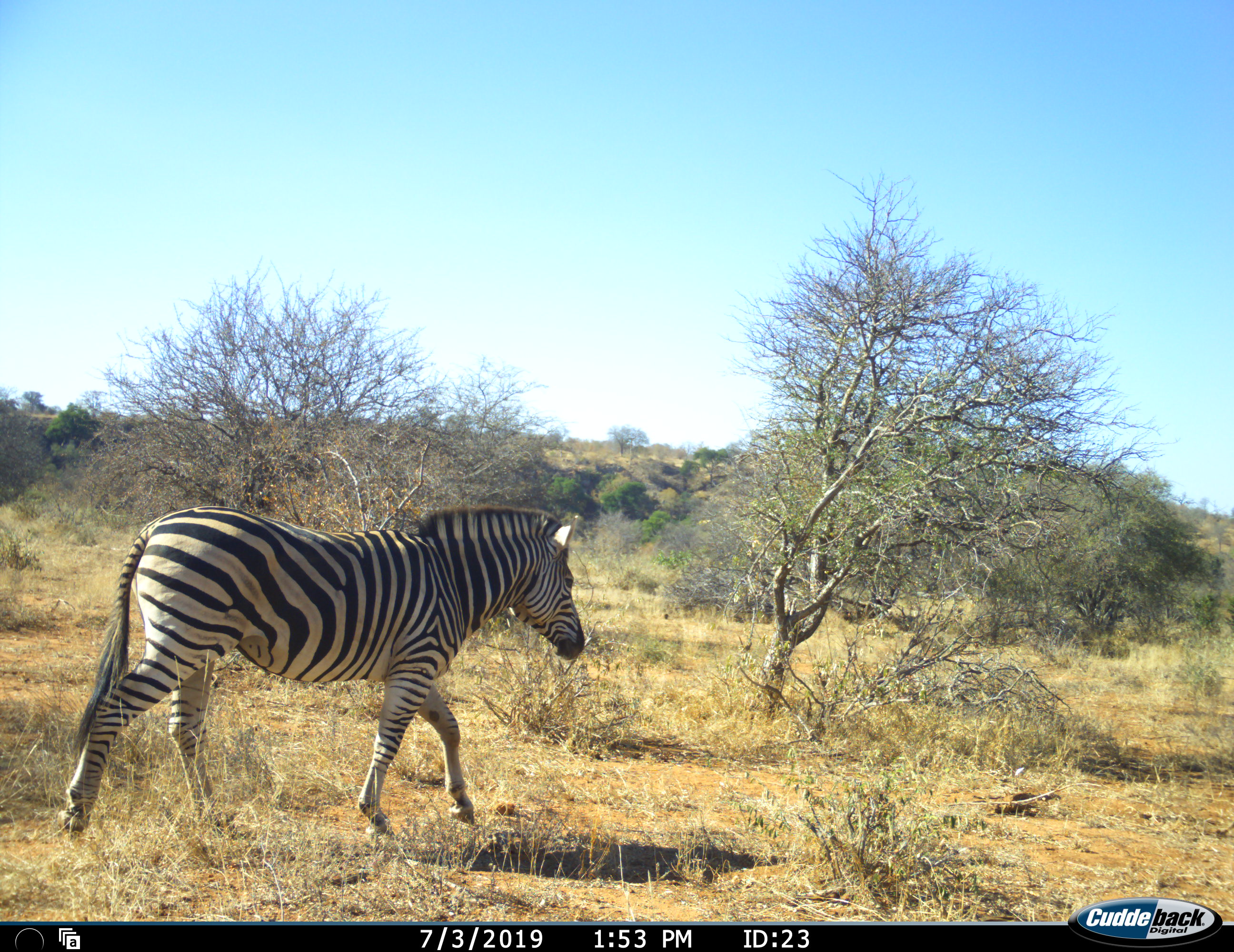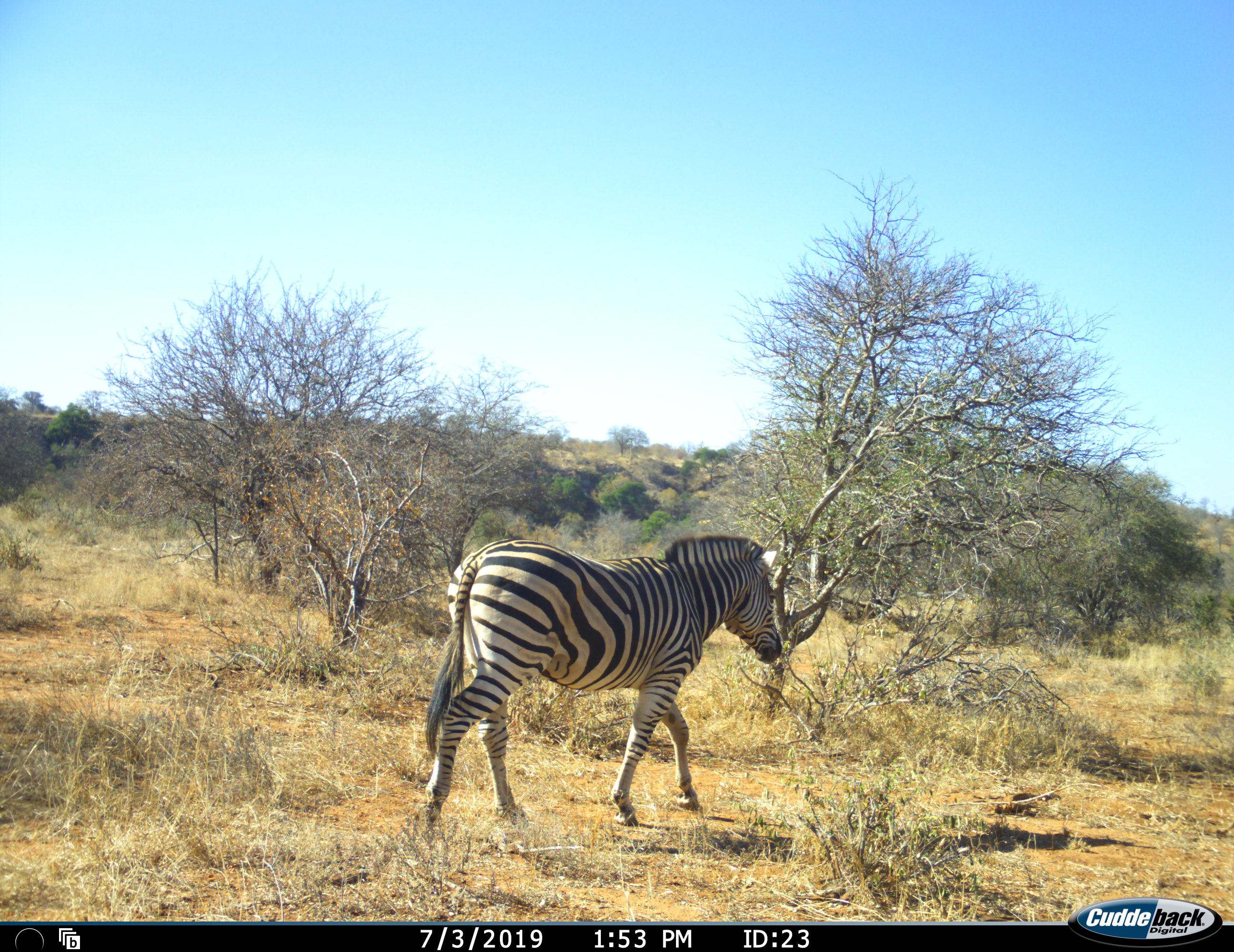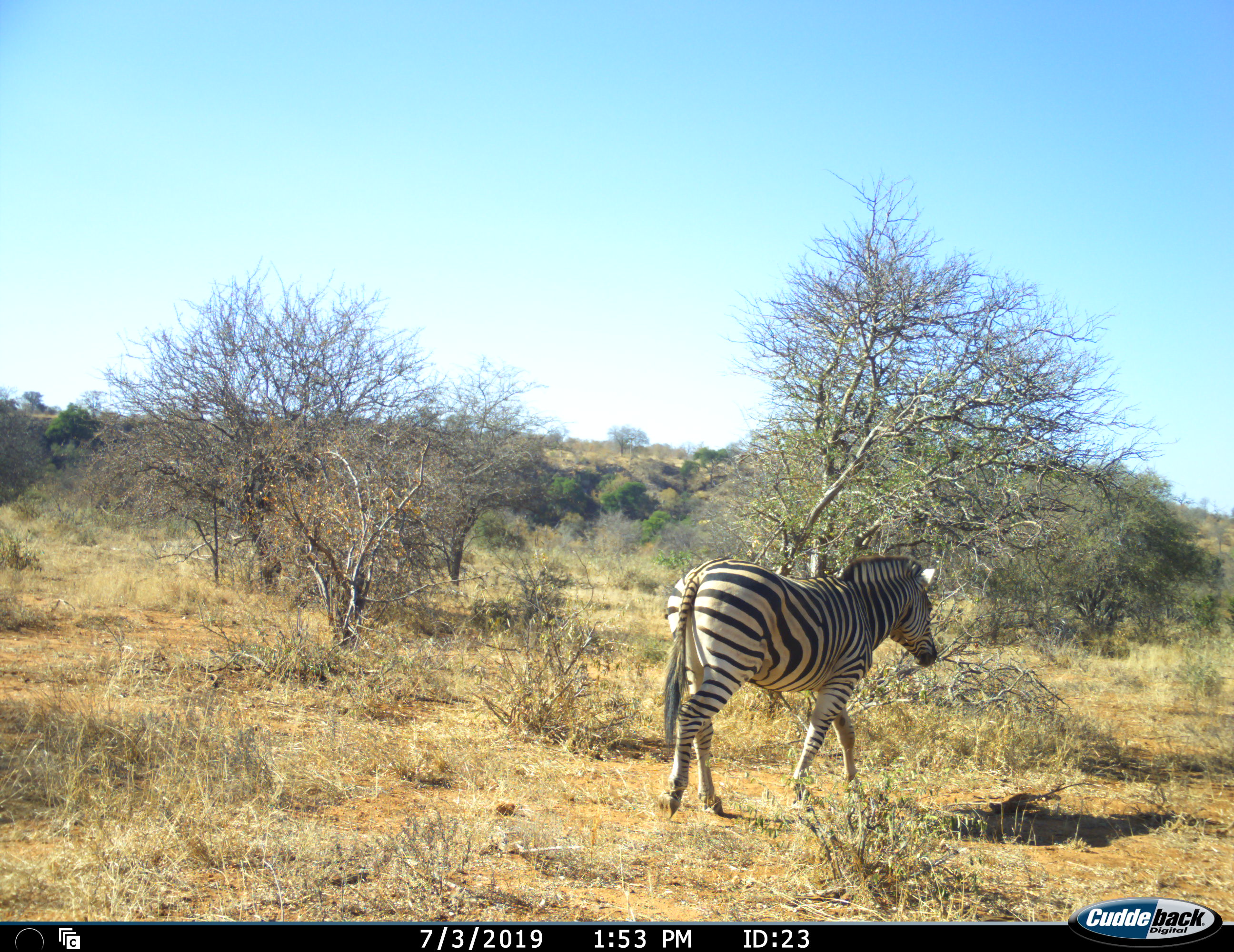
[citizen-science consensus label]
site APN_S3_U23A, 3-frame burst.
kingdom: Animalia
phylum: Chordata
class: Mammalia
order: Perissodactyla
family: Equidae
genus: Equus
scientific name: Equus quagga burchellii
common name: burchell's zebra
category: zebraburchells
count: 1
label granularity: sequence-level